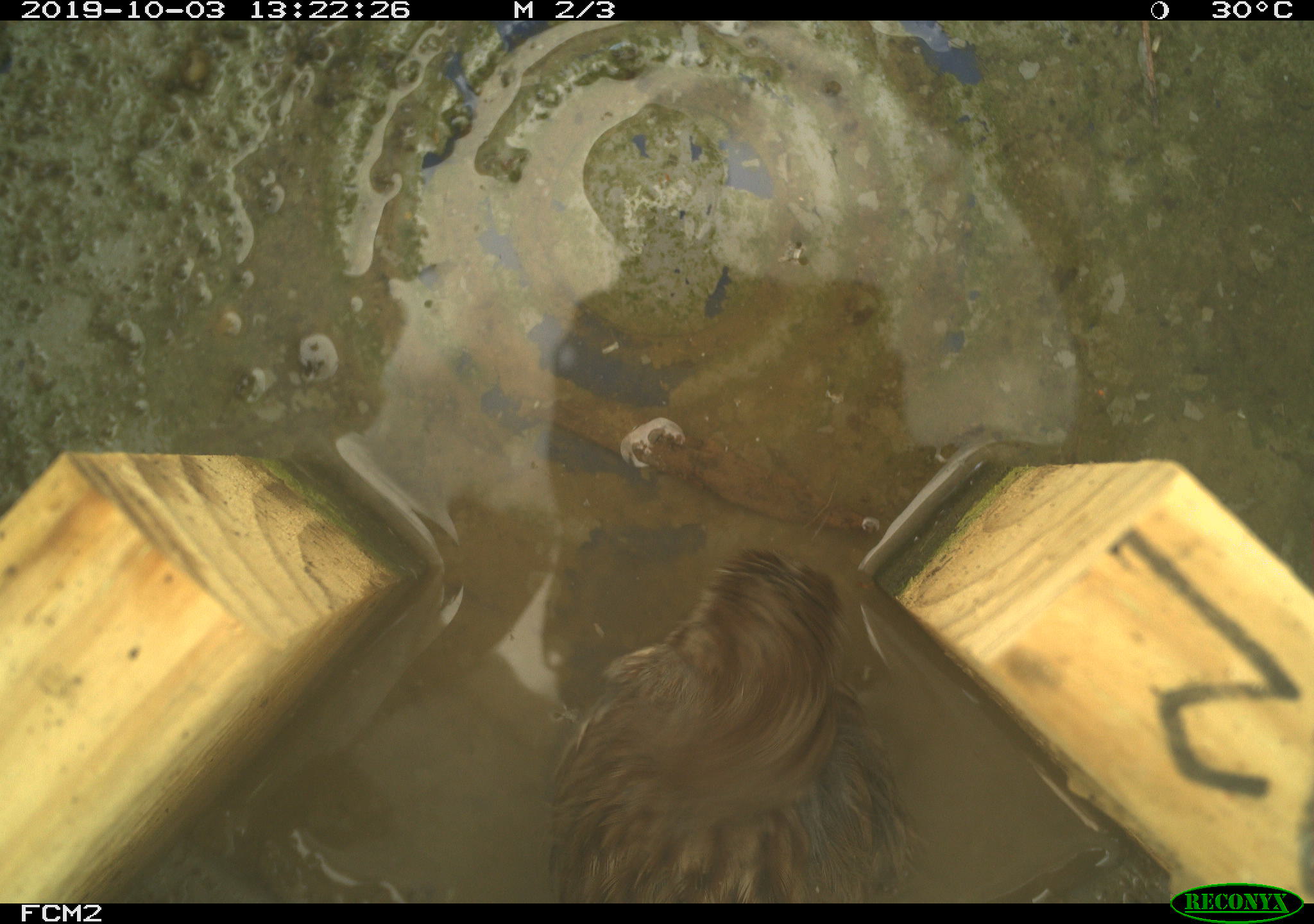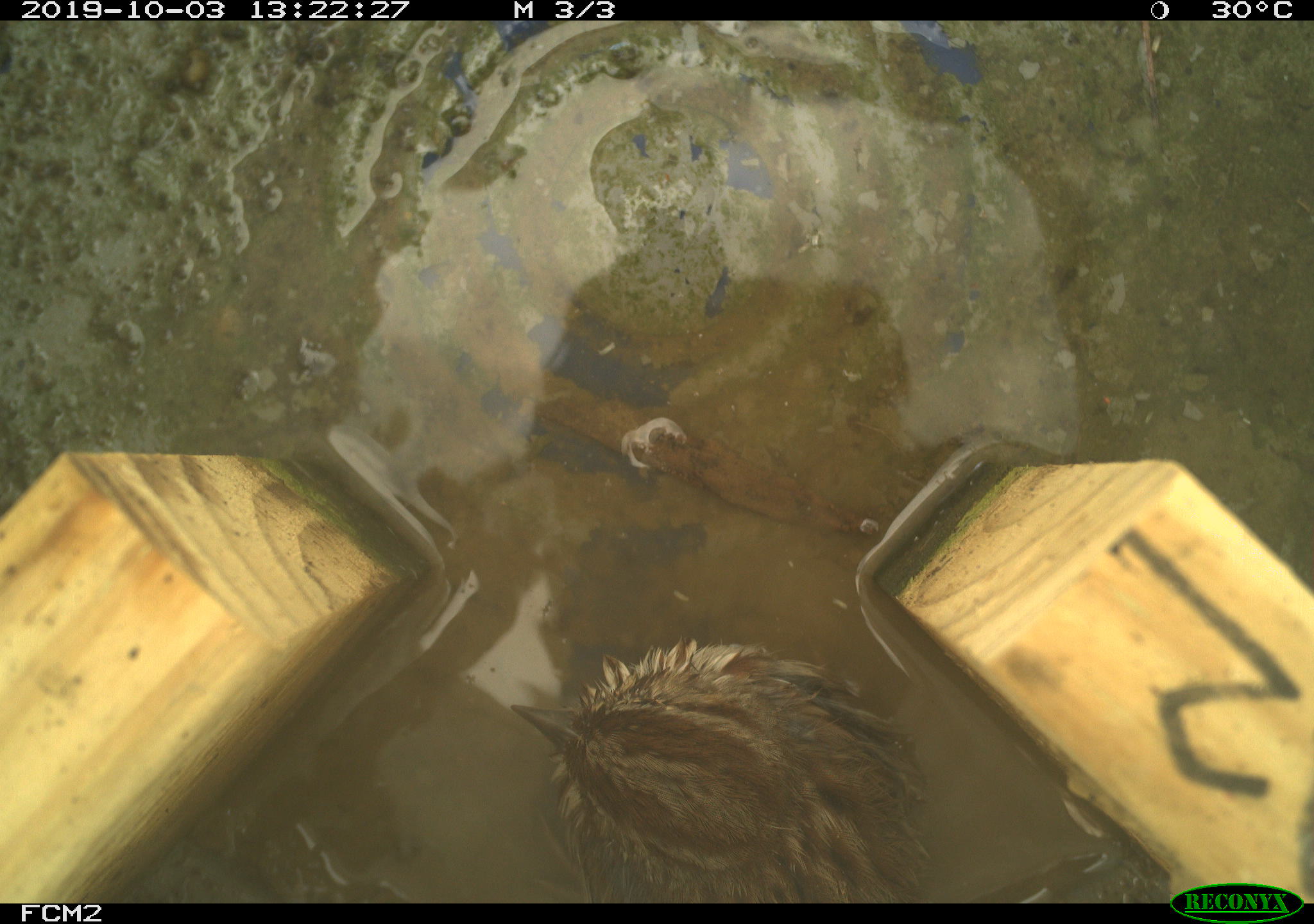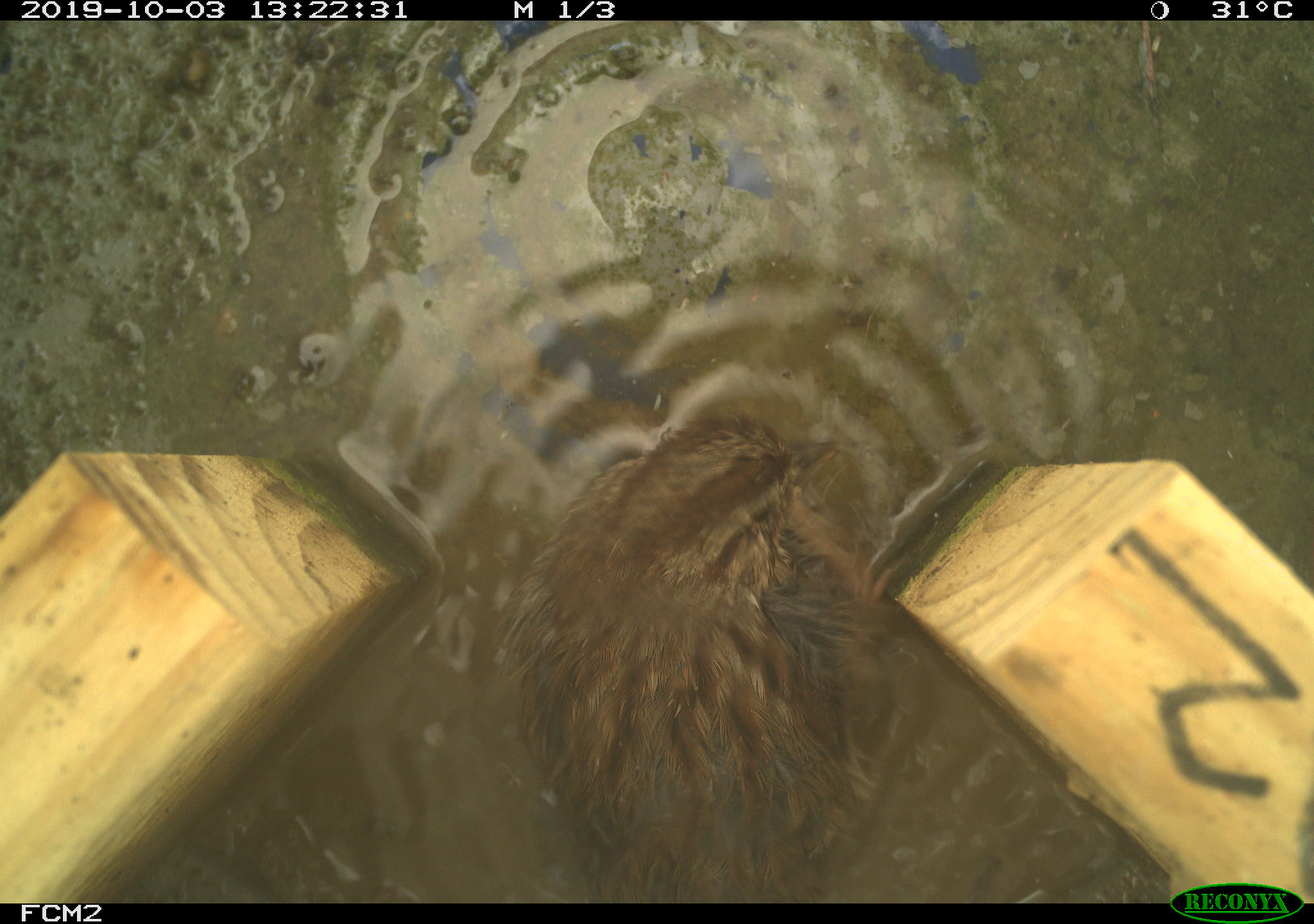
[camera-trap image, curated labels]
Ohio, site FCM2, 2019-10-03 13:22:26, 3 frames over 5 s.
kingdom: Animalia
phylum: Chordata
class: Aves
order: Passeriformes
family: Passerellidae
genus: Melospiza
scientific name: Melospiza melodia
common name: song sparrow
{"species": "song sparrow (Melospiza melodia)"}